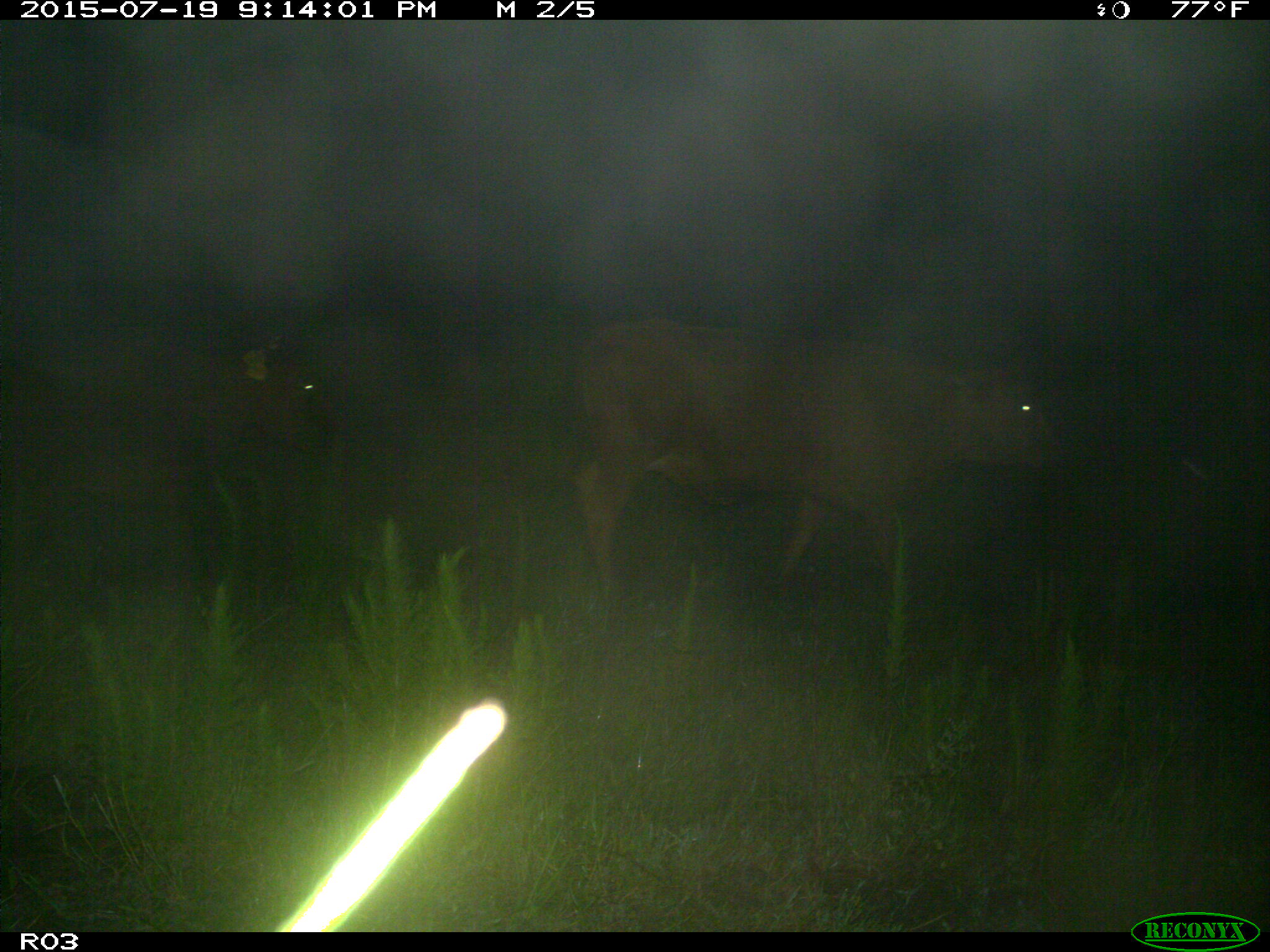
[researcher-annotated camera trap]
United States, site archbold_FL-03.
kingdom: Animalia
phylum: Chordata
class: Mammalia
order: Artiodactyla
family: Bovidae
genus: Bos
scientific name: Bos taurus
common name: domestic cow